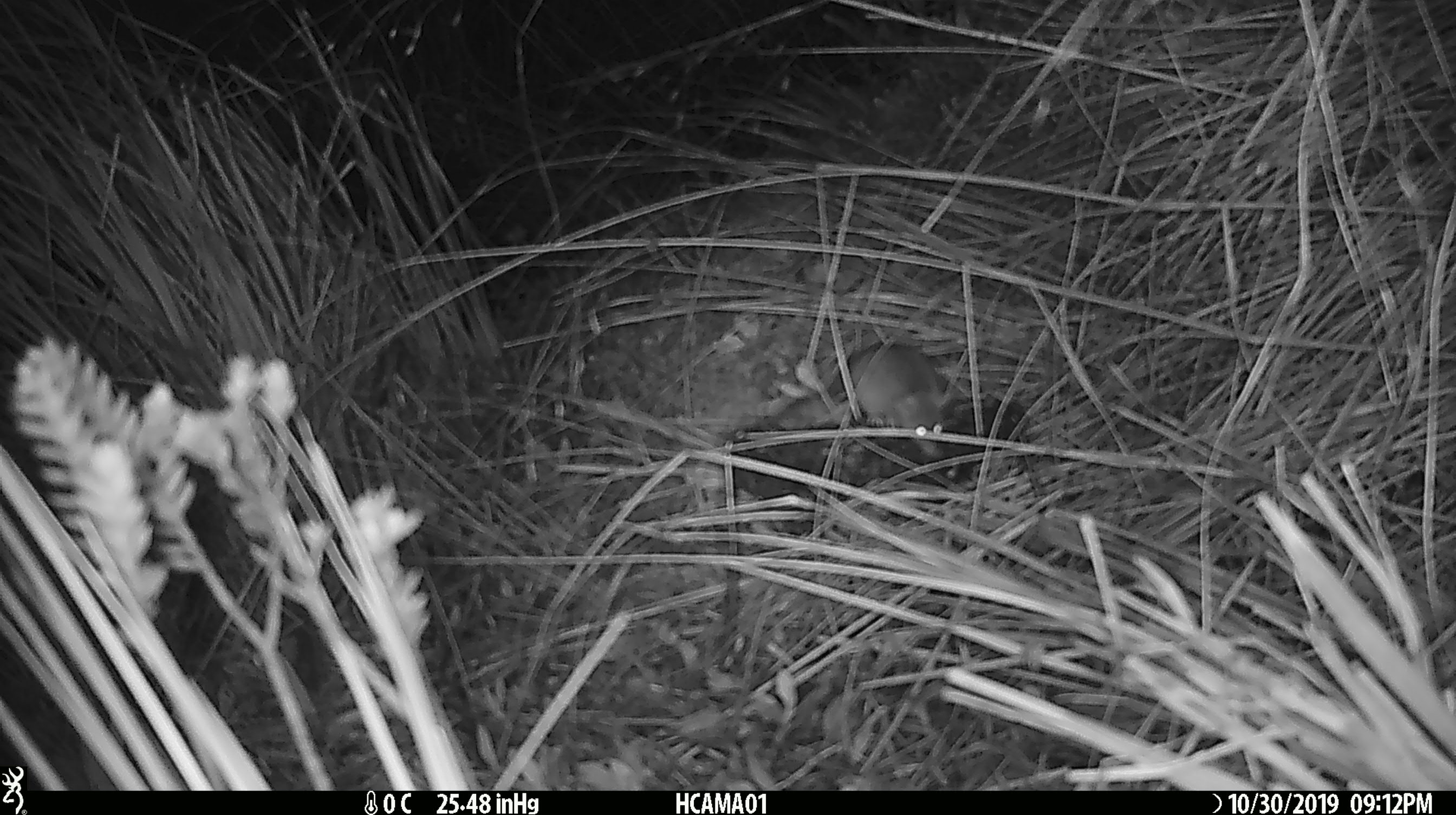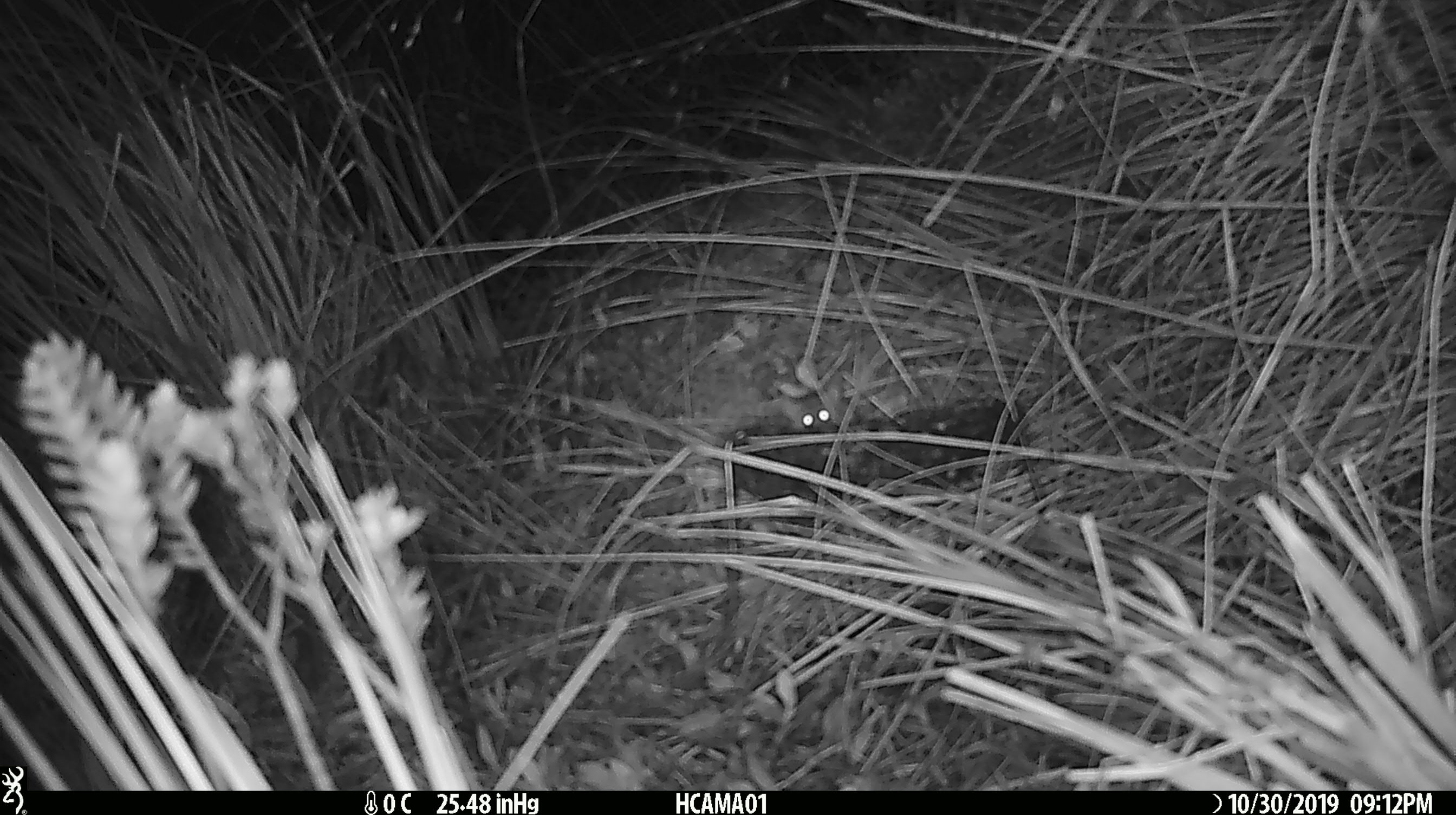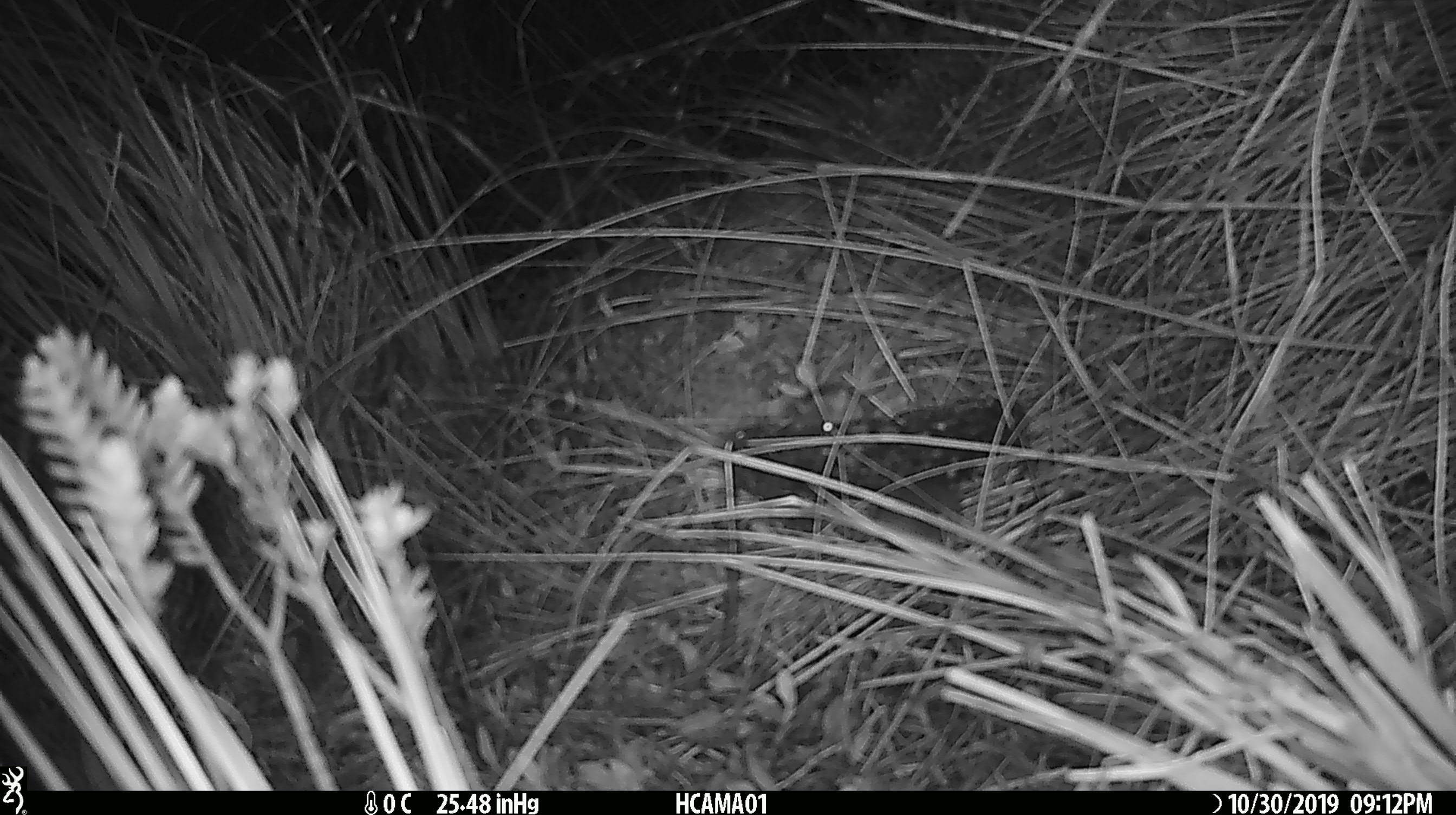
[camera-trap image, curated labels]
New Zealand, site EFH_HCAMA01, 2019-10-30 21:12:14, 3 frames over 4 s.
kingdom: Animalia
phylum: Chordata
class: Mammalia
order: Rodentia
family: Muridae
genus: Mus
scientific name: Mus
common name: mouse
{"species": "mouse (Mus)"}